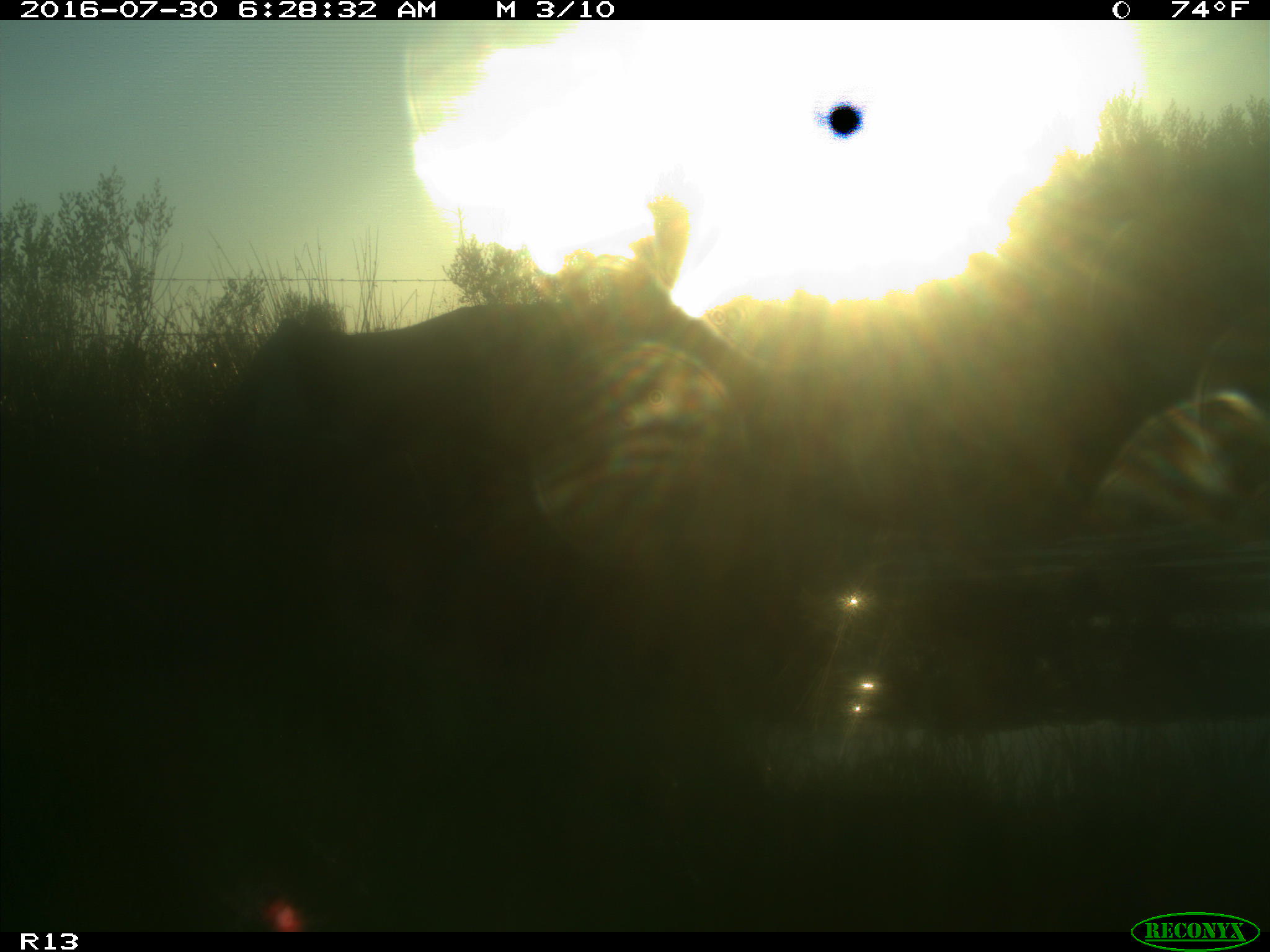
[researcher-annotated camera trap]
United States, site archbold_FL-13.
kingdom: Animalia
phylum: Chordata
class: Mammalia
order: Artiodactyla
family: Bovidae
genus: Bos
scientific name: Bos taurus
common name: domestic cow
Bos taurus (domestic cow).